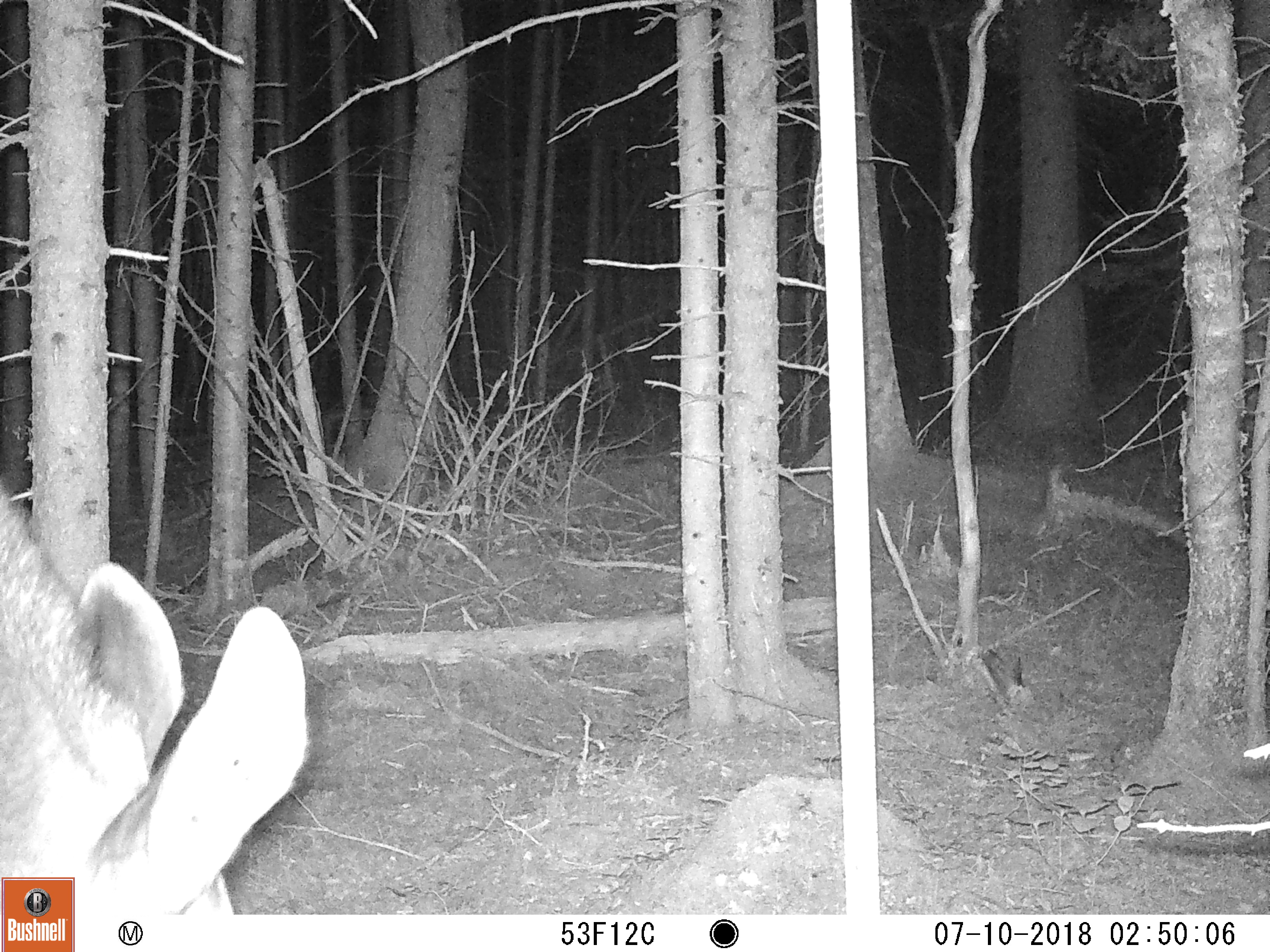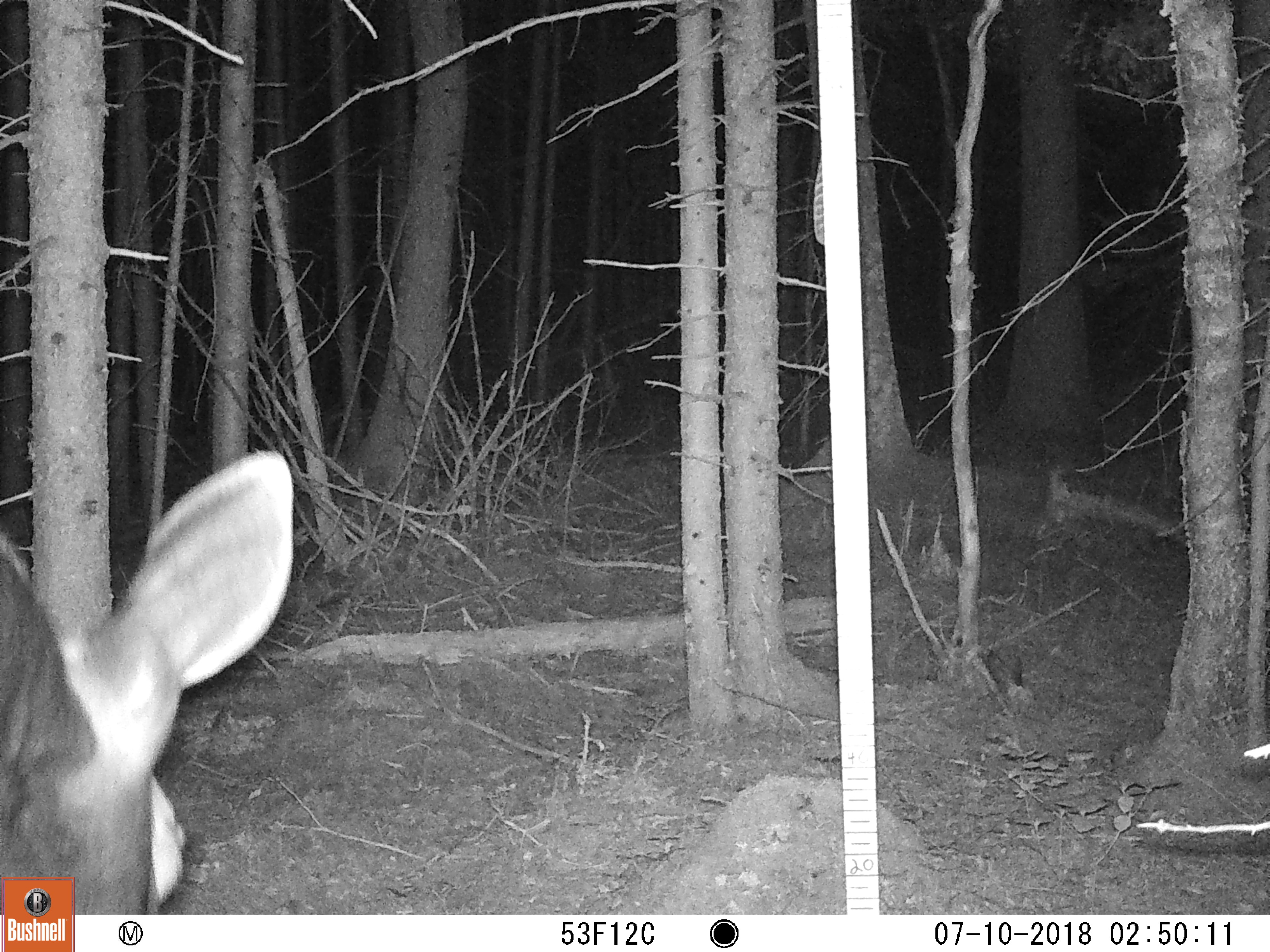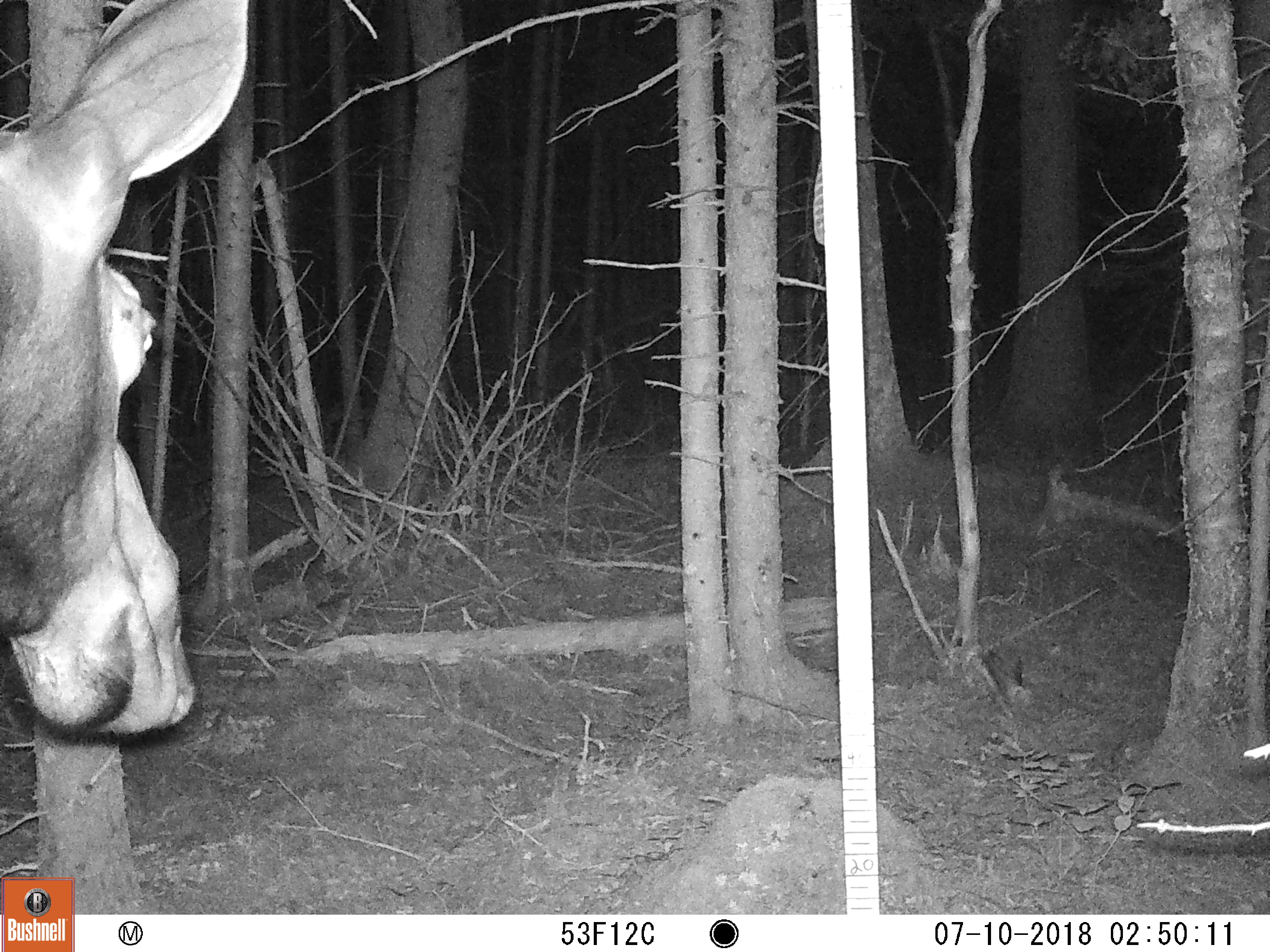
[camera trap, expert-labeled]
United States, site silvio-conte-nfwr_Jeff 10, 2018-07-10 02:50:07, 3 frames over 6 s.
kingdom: Animalia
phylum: Chordata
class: Mammalia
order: Artiodactyla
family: Cervidae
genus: Alces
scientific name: Alces alces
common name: moose